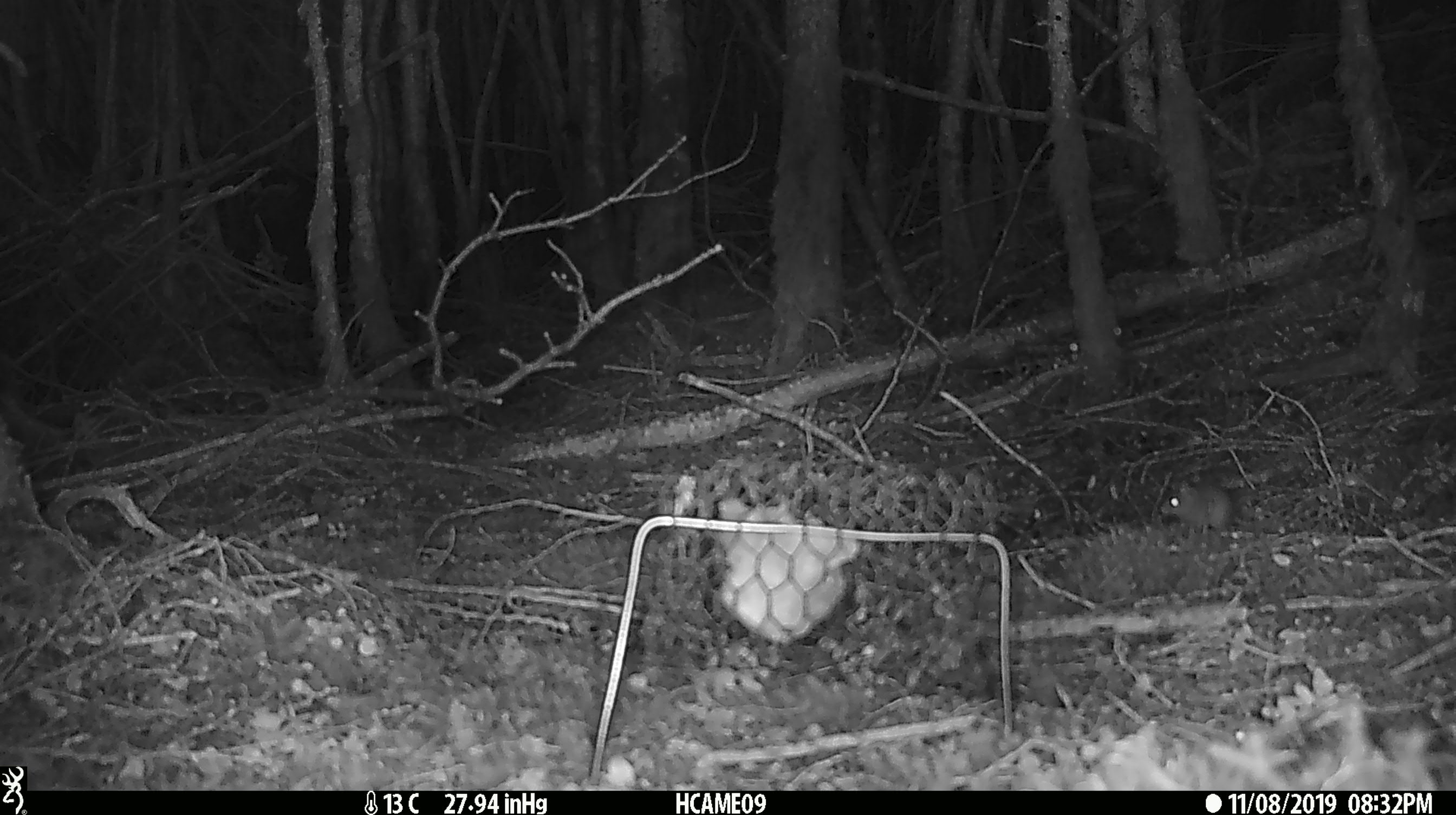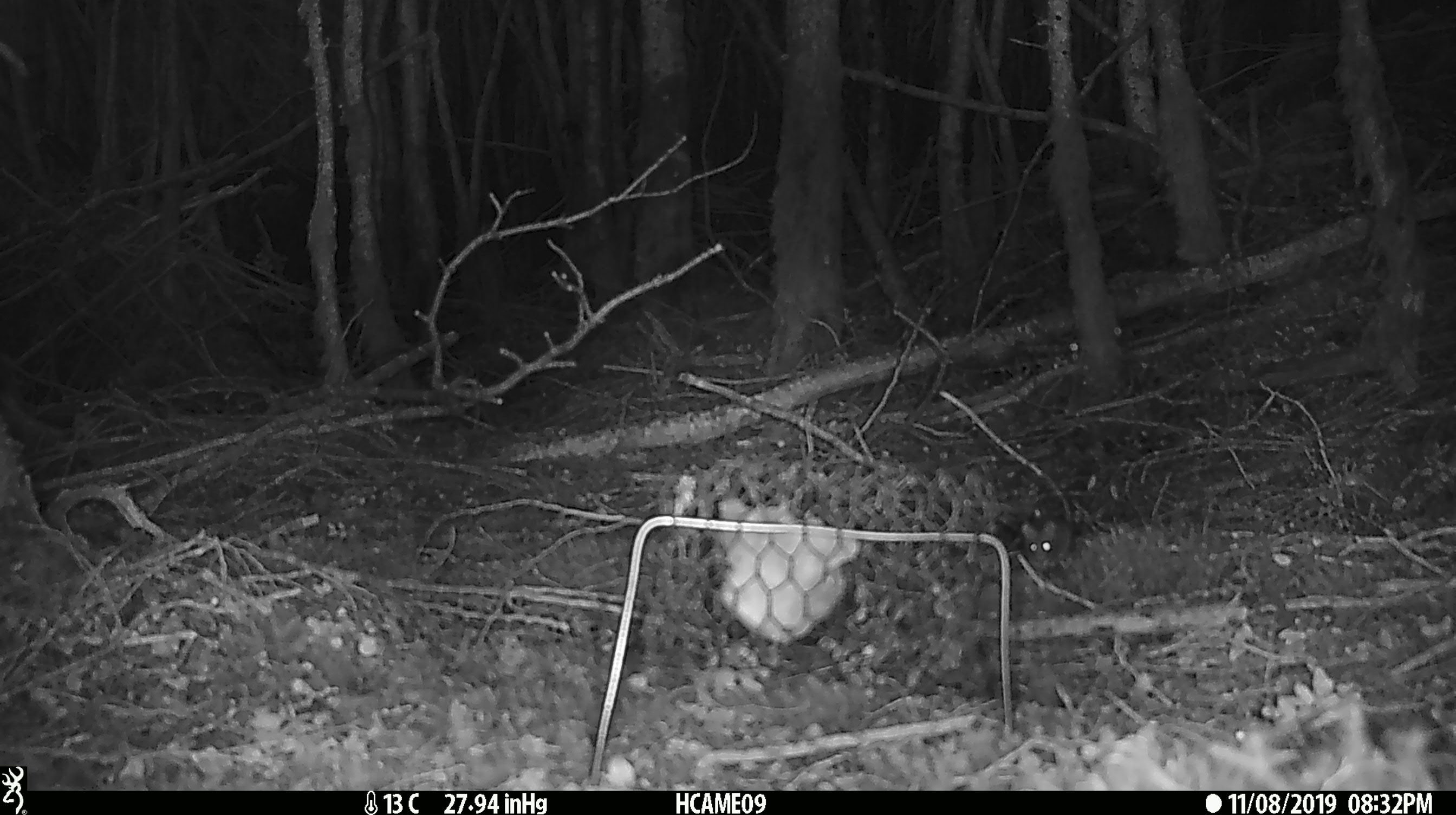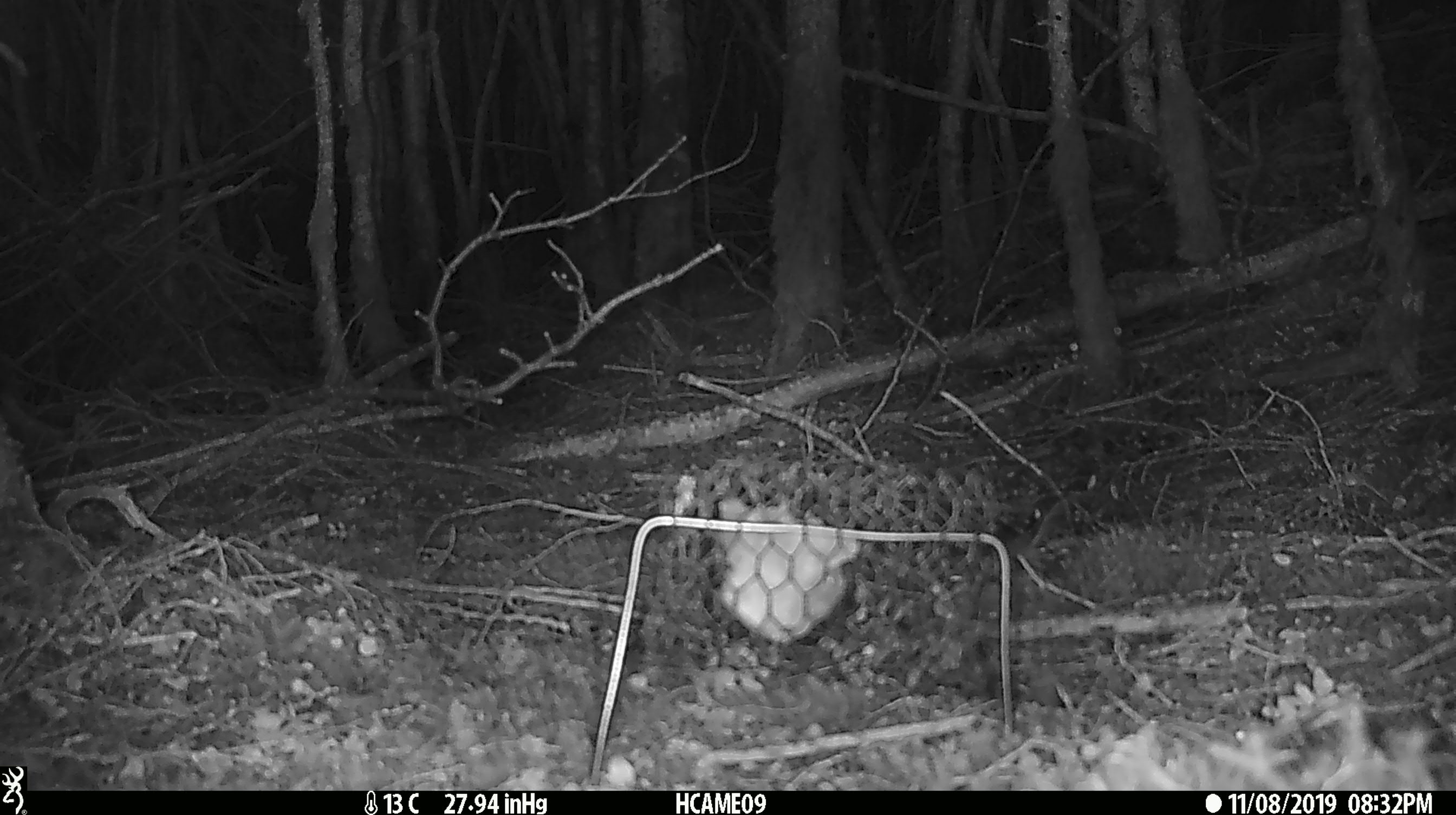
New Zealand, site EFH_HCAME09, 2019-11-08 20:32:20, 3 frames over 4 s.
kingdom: Animalia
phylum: Chordata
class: Mammalia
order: Rodentia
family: Muridae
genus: Mus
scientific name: Mus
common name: mouse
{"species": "mouse (Mus)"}